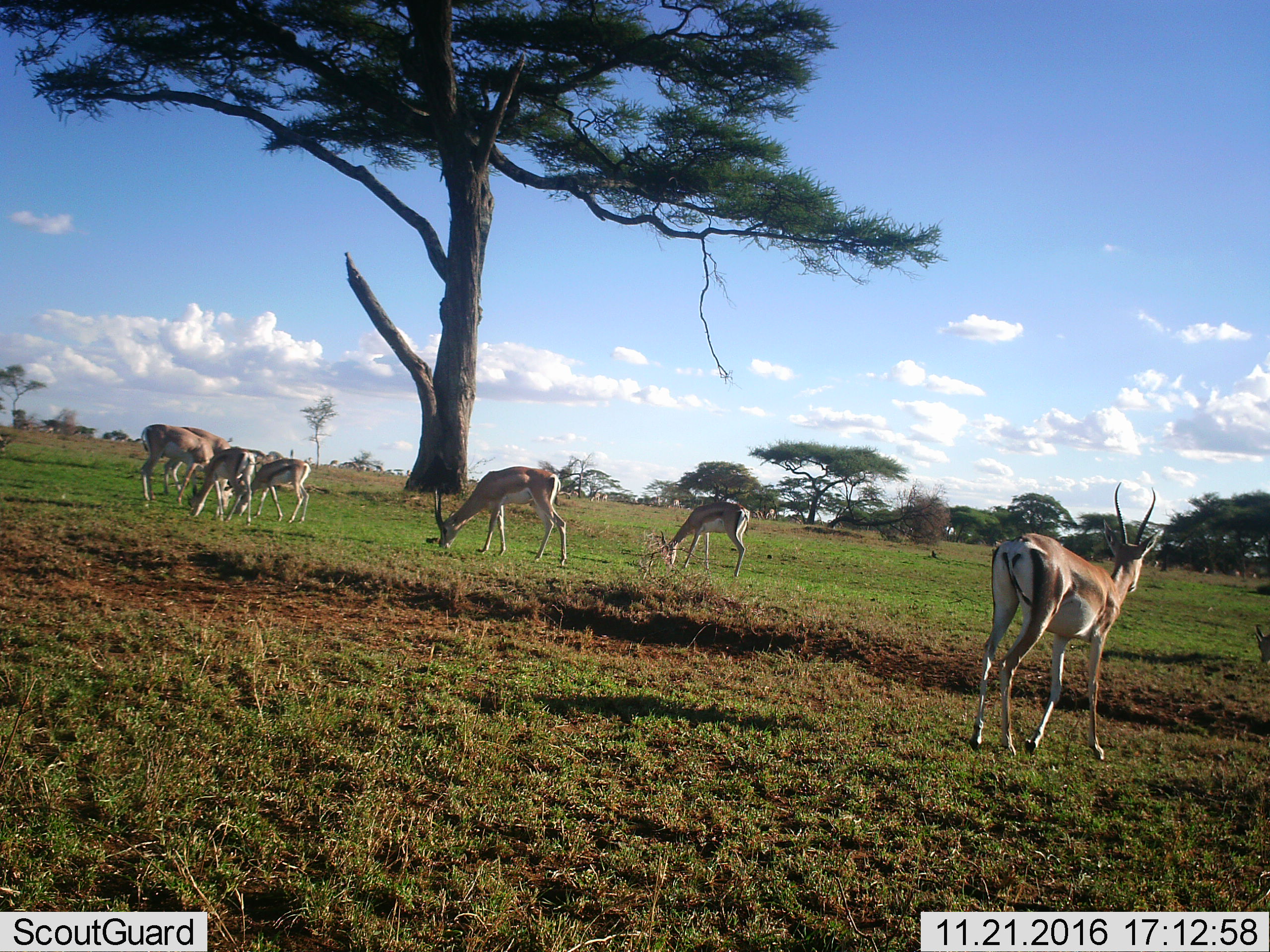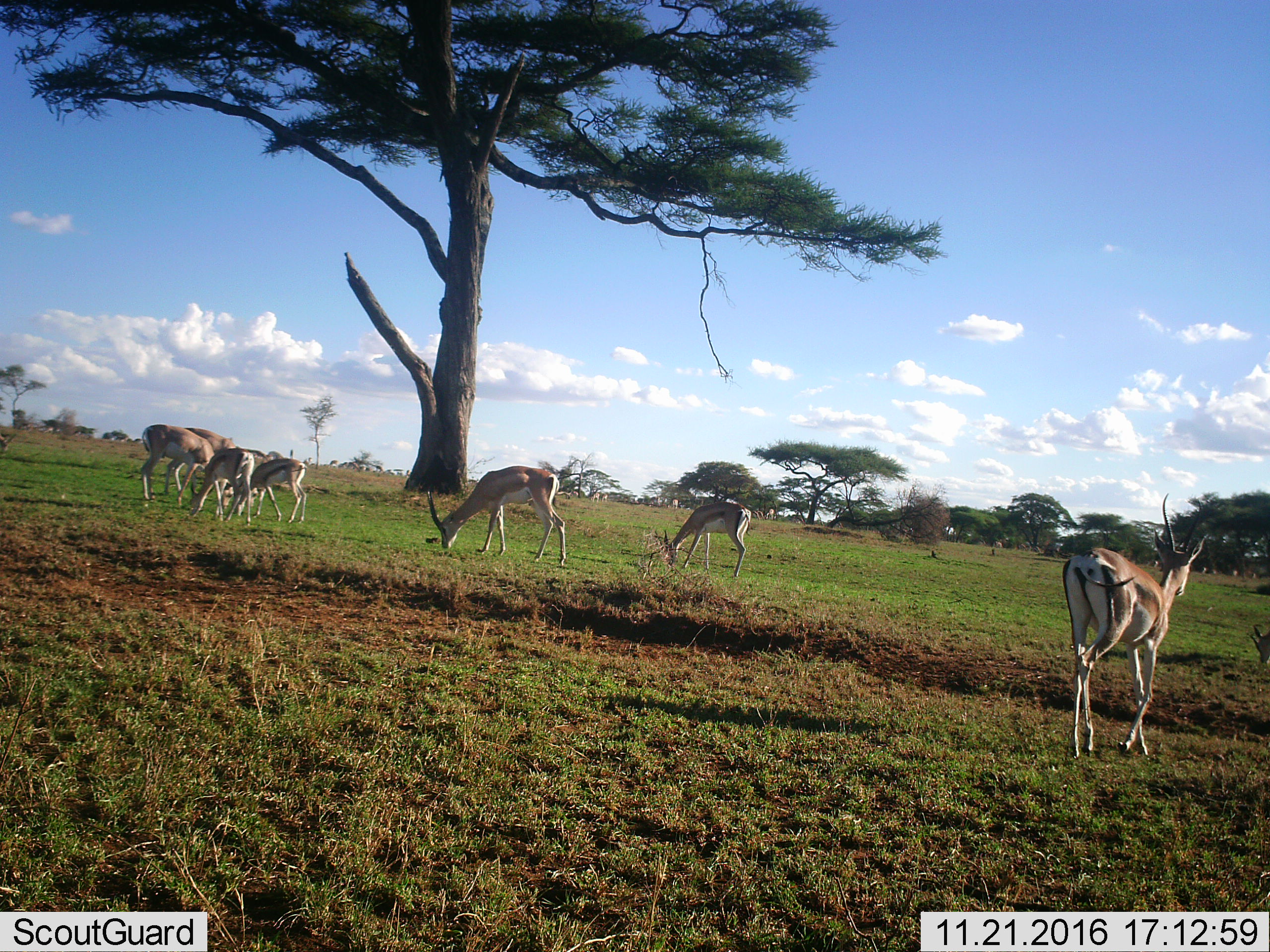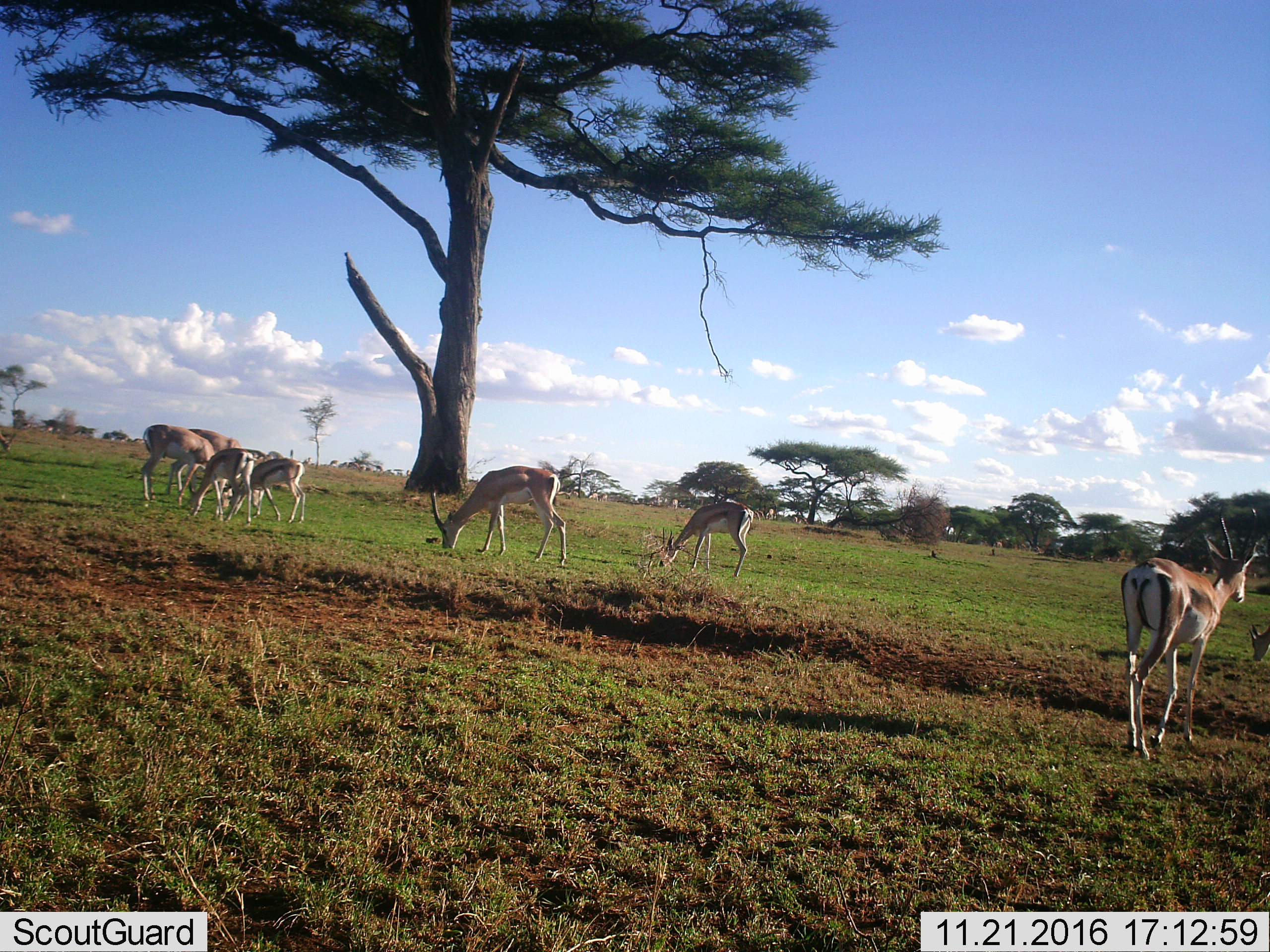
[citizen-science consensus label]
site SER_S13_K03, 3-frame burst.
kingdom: Animalia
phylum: Chordata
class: Mammalia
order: Artiodactyla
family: Bovidae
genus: Nanger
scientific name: Nanger granti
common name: grant's gazelle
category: gazellegrants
Gazellegrants (grant's gazelle) (Nanger granti), count 7. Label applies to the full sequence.